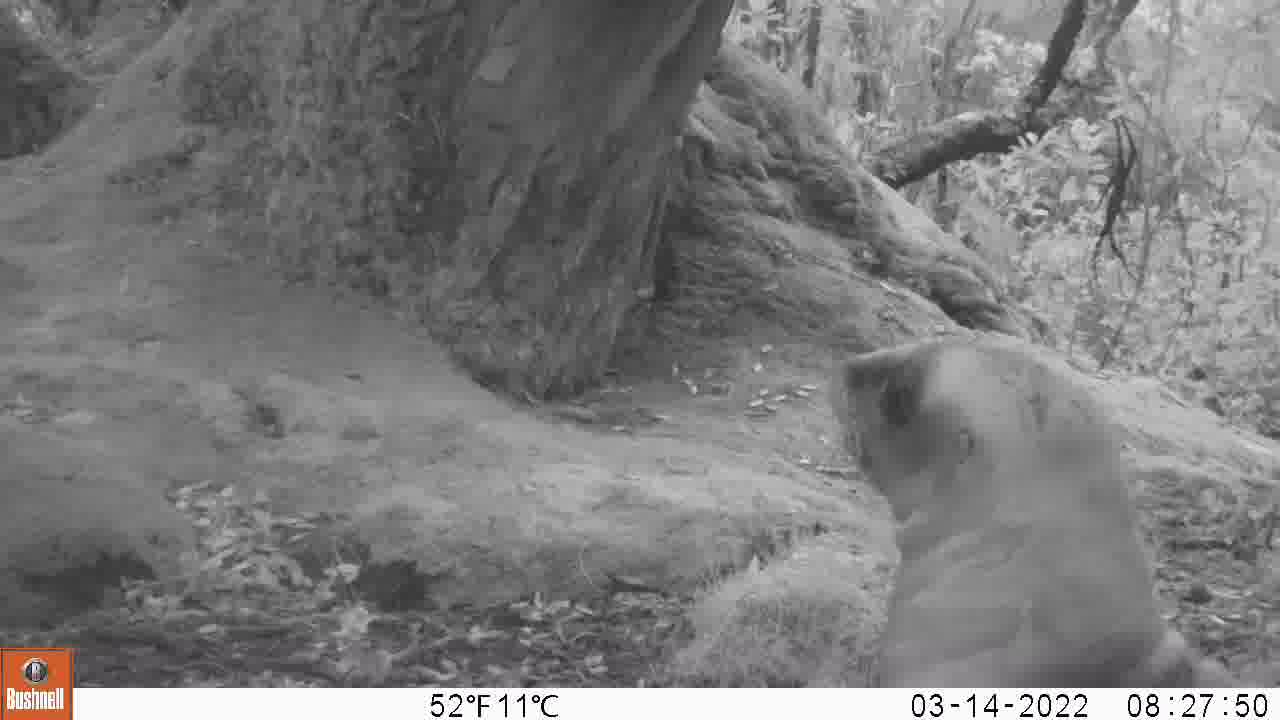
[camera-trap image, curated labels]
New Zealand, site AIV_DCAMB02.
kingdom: Animalia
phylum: Chordata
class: Mammalia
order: Carnivora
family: Otariidae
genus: Phocarctos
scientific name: Phocarctos hookeri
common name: new zealand sea lion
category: sealion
Sealion (new zealand sea lion) (Phocarctos hookeri).